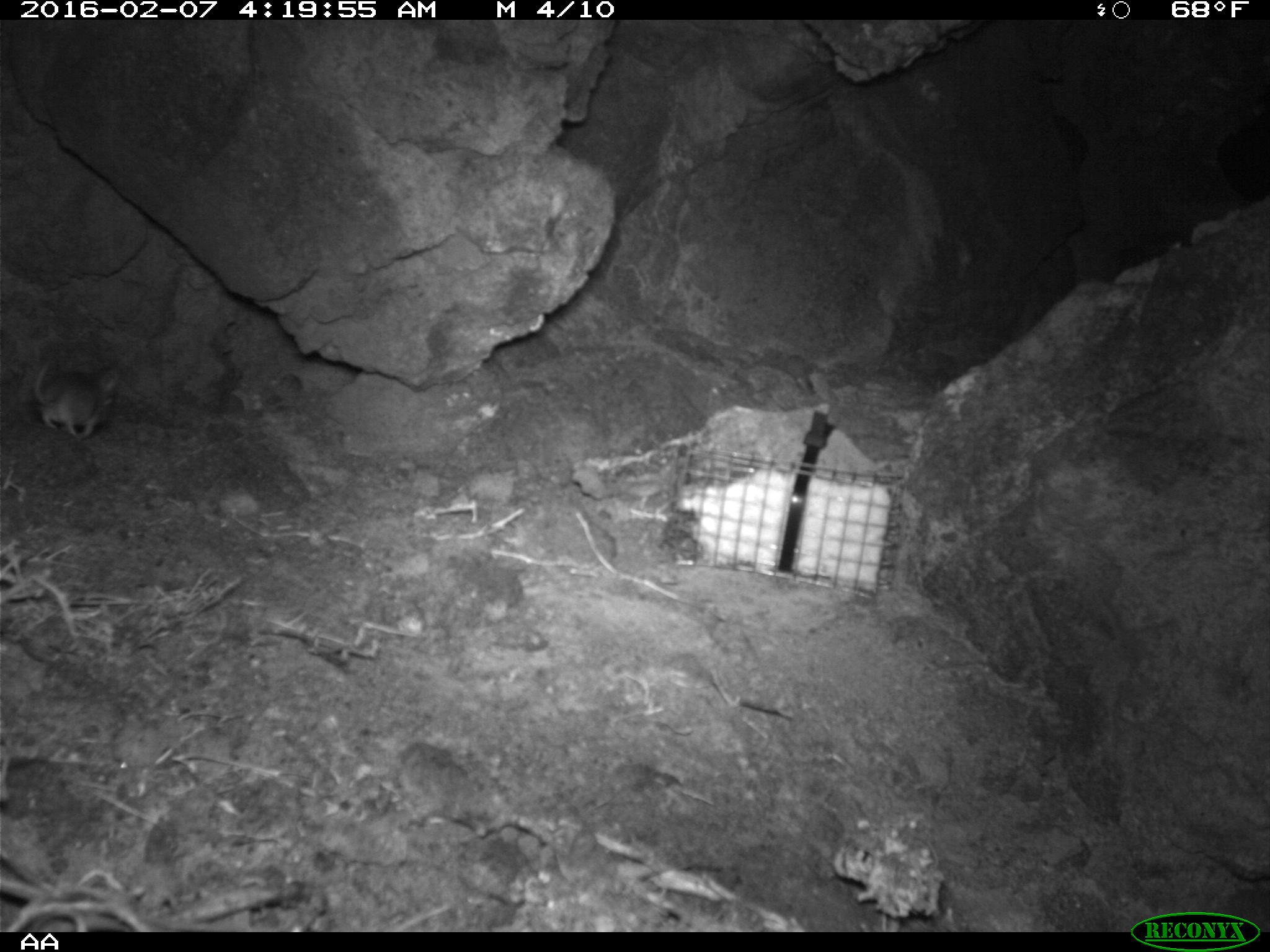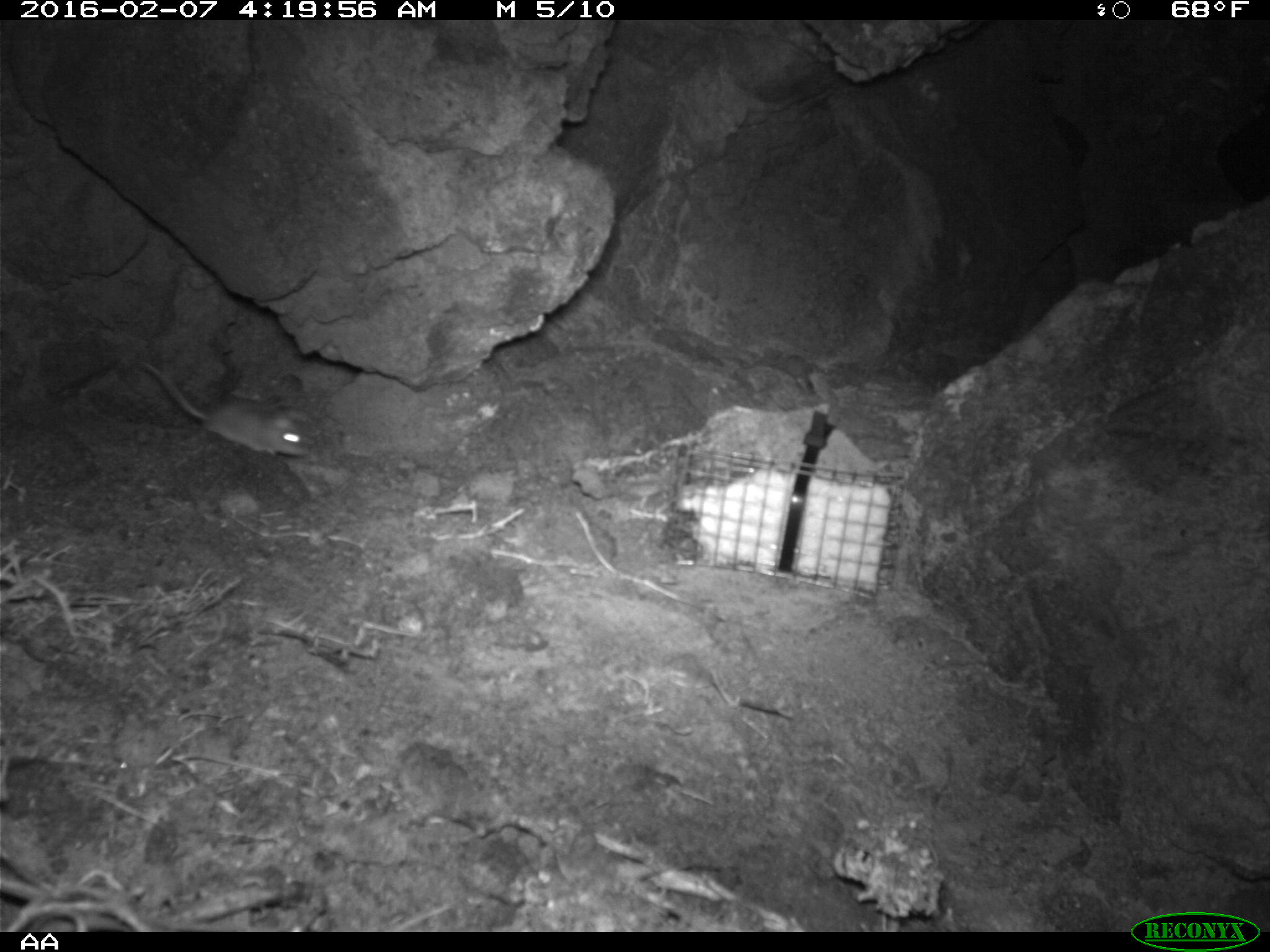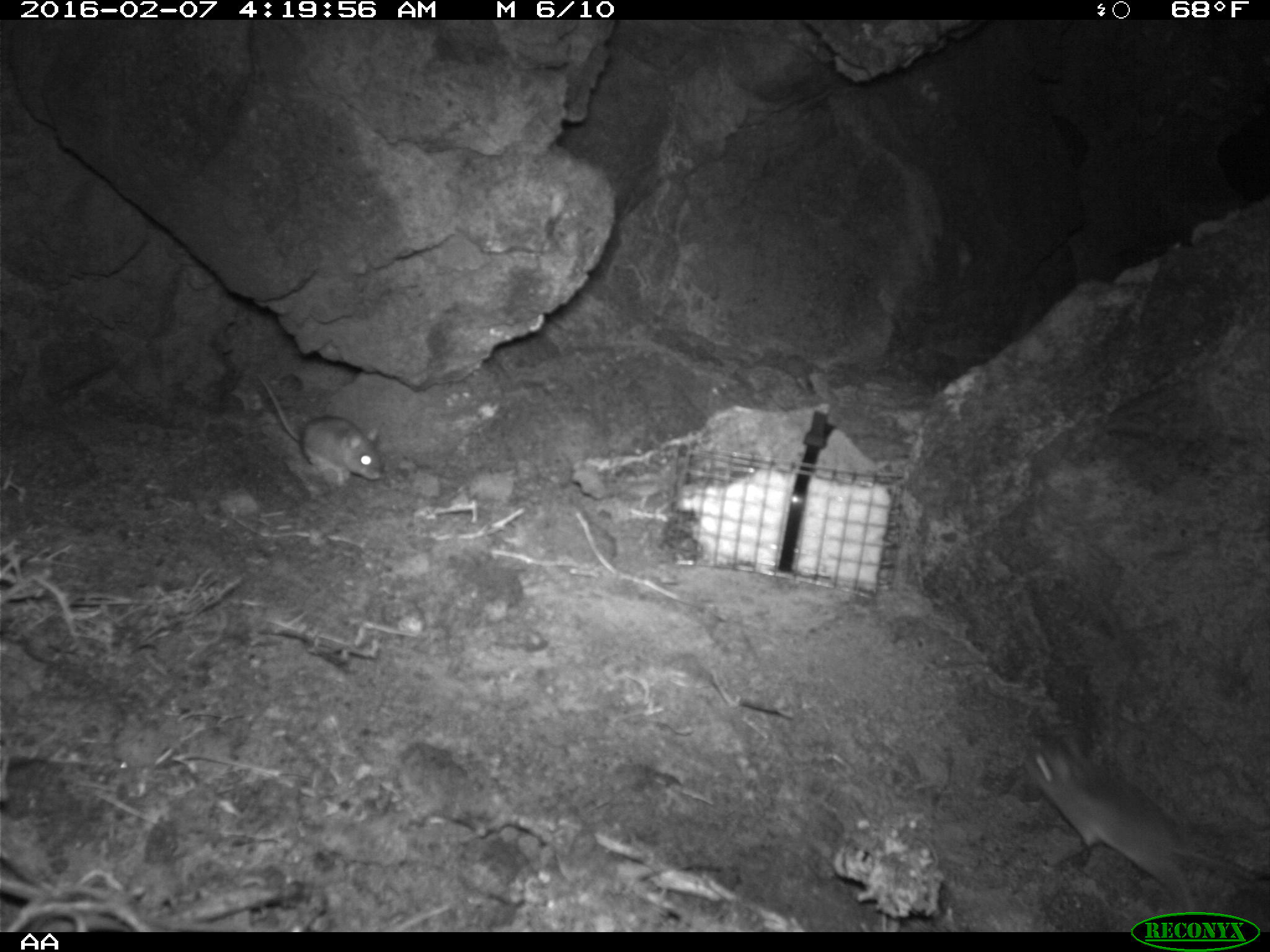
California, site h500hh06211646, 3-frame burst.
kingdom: Animalia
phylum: Chordata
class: Mammalia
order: Rodentia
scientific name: Rodentia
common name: rodent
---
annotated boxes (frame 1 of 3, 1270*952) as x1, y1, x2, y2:
rodent: 33, 358, 120, 438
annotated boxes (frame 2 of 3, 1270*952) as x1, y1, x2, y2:
rodent: 140, 361, 309, 459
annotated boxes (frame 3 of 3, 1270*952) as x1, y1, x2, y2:
rodent: 1021, 732, 1269, 919; 256, 372, 386, 482